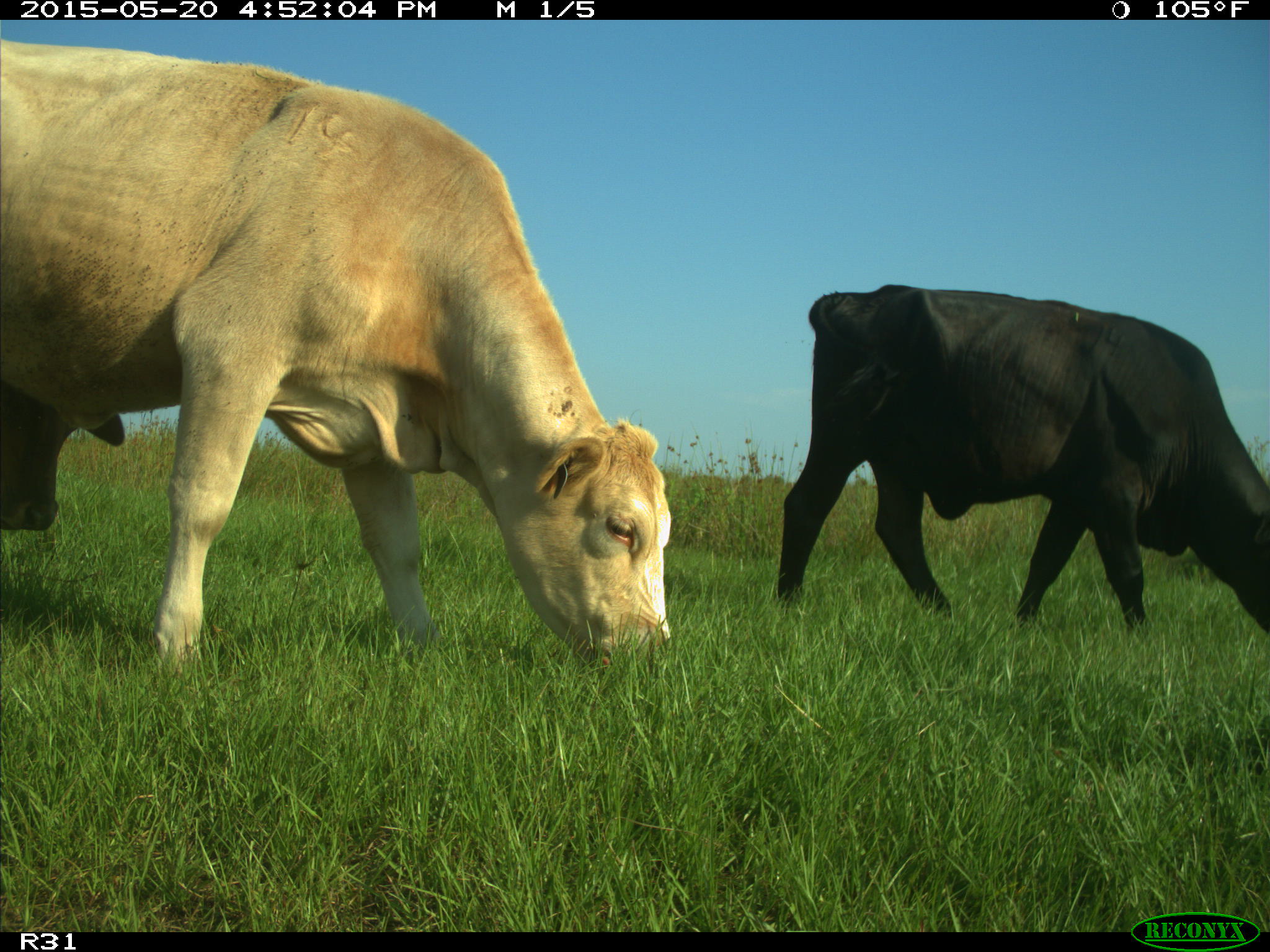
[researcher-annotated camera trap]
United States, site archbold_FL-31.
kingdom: Animalia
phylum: Chordata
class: Mammalia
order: Artiodactyla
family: Bovidae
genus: Bos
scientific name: Bos taurus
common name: domestic cow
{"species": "Bos taurus (domestic cow)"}